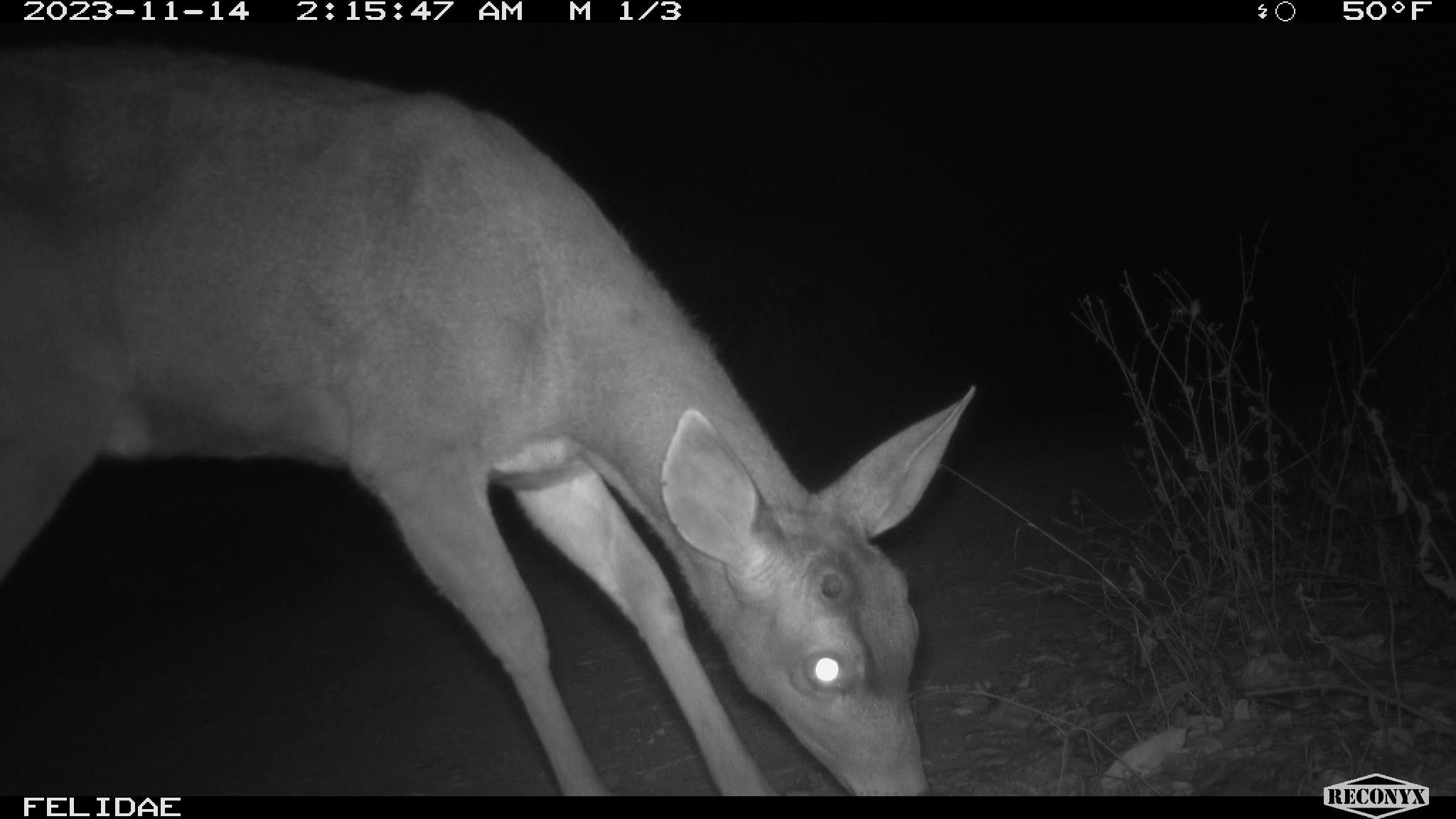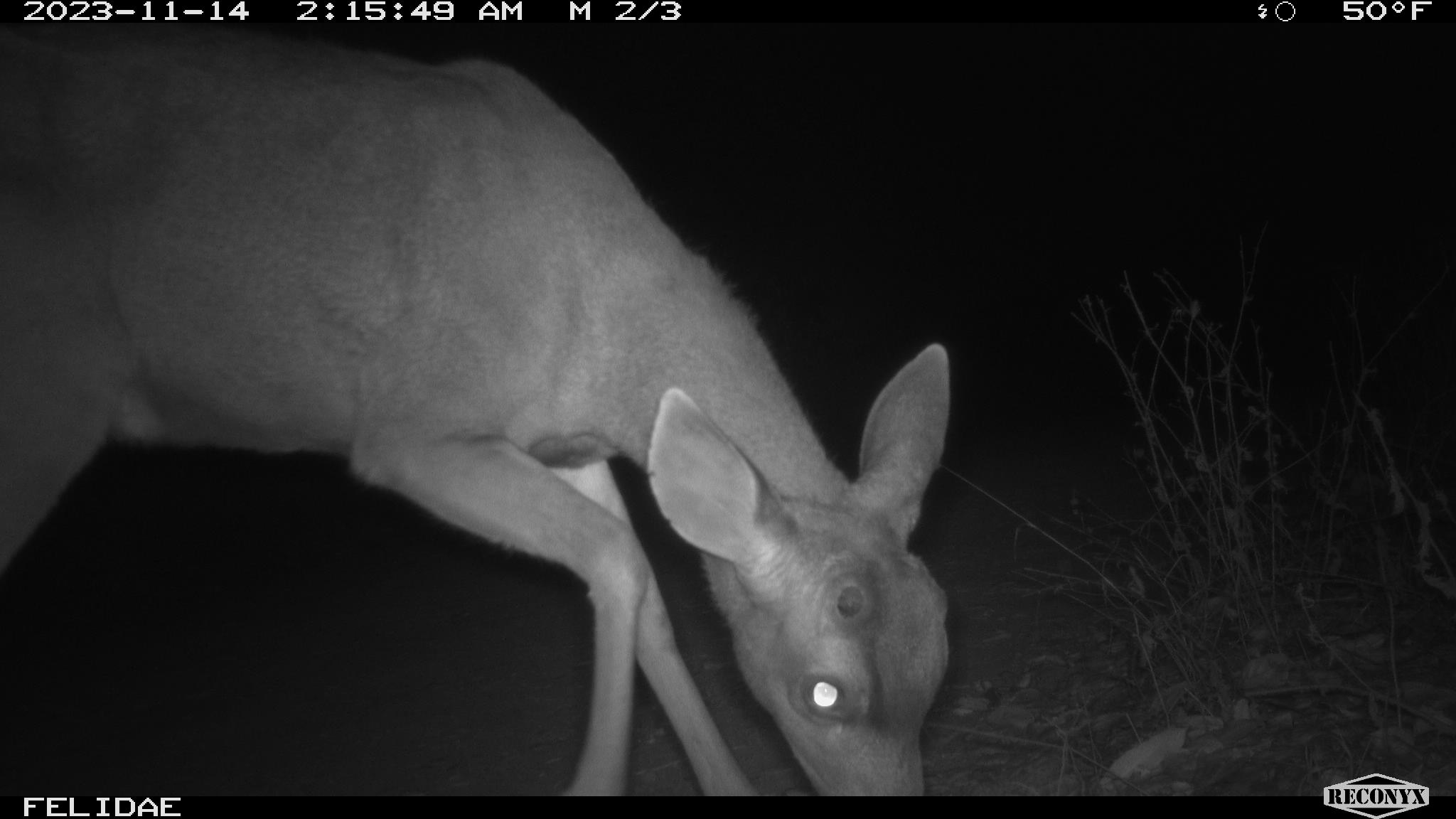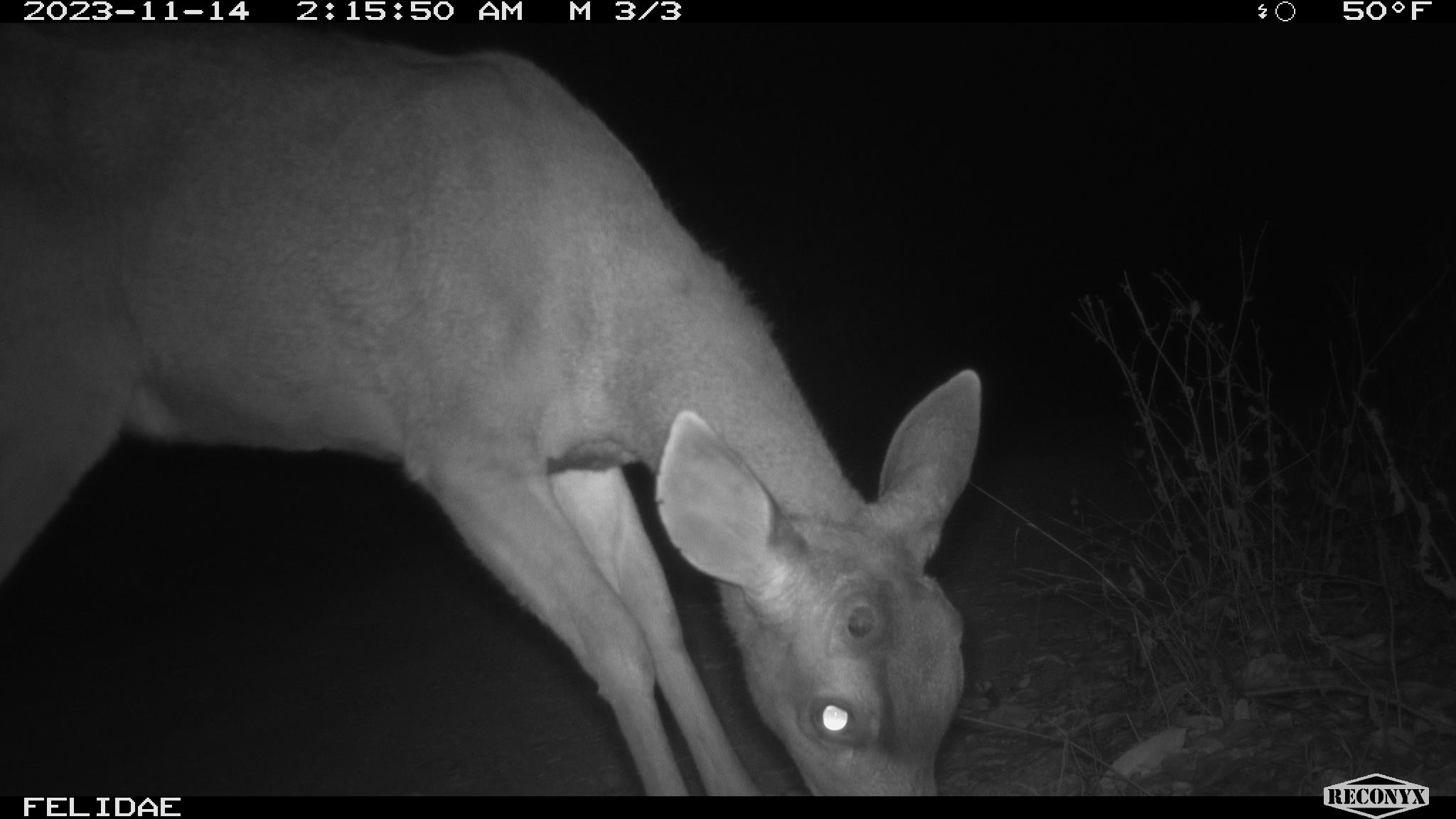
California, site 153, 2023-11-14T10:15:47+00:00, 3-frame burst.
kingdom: Animalia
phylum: Chordata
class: Mammalia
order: Artiodactyla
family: Cervidae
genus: Odocoileus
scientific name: Odocoileus hemionus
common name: mule deer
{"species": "mule deer (Odocoileus hemionus)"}